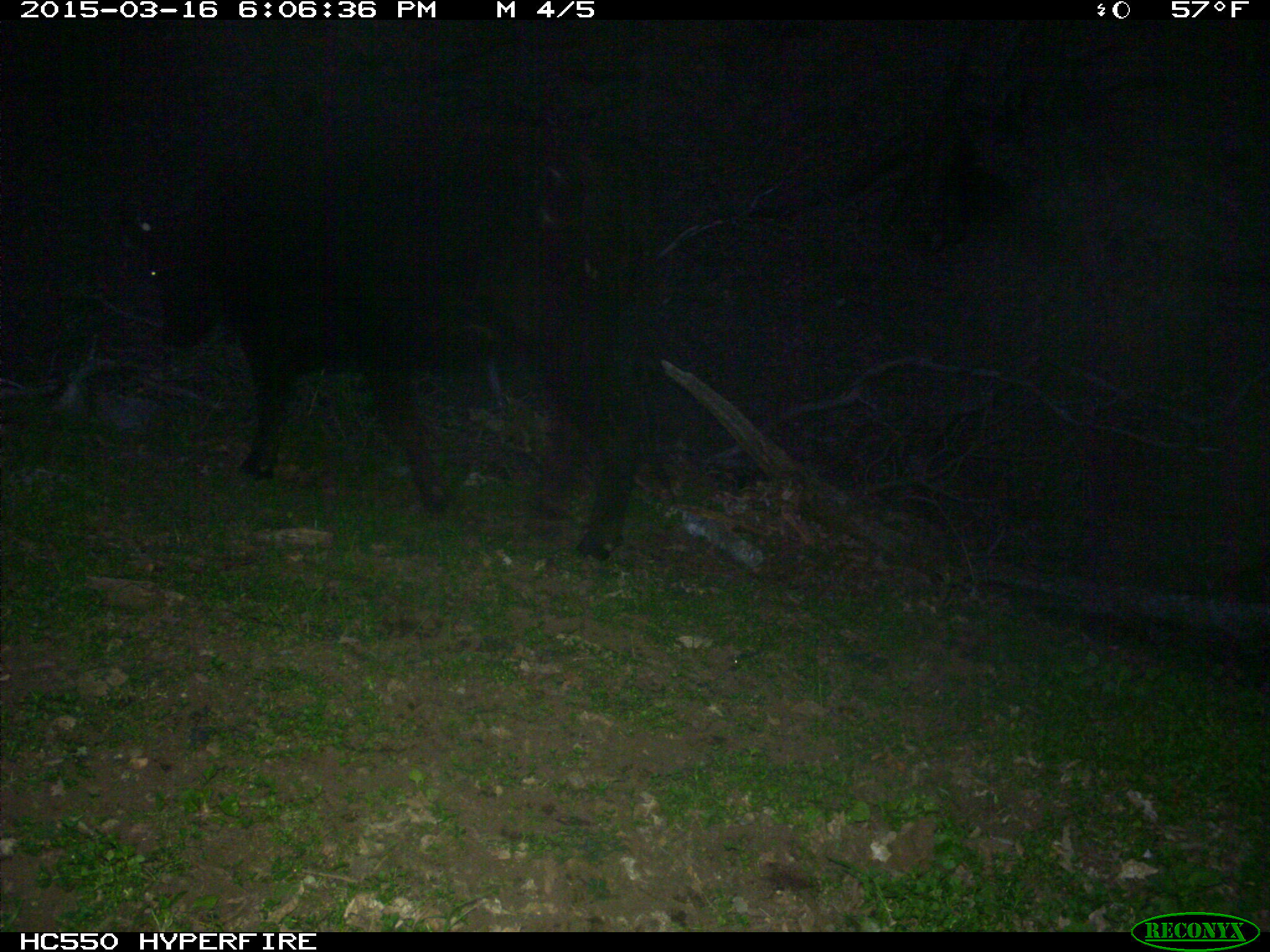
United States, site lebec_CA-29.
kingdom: Animalia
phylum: Chordata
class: Mammalia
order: Artiodactyla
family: Bovidae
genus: Bos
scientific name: Bos taurus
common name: domestic cow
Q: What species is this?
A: Bos taurus (domestic cow).